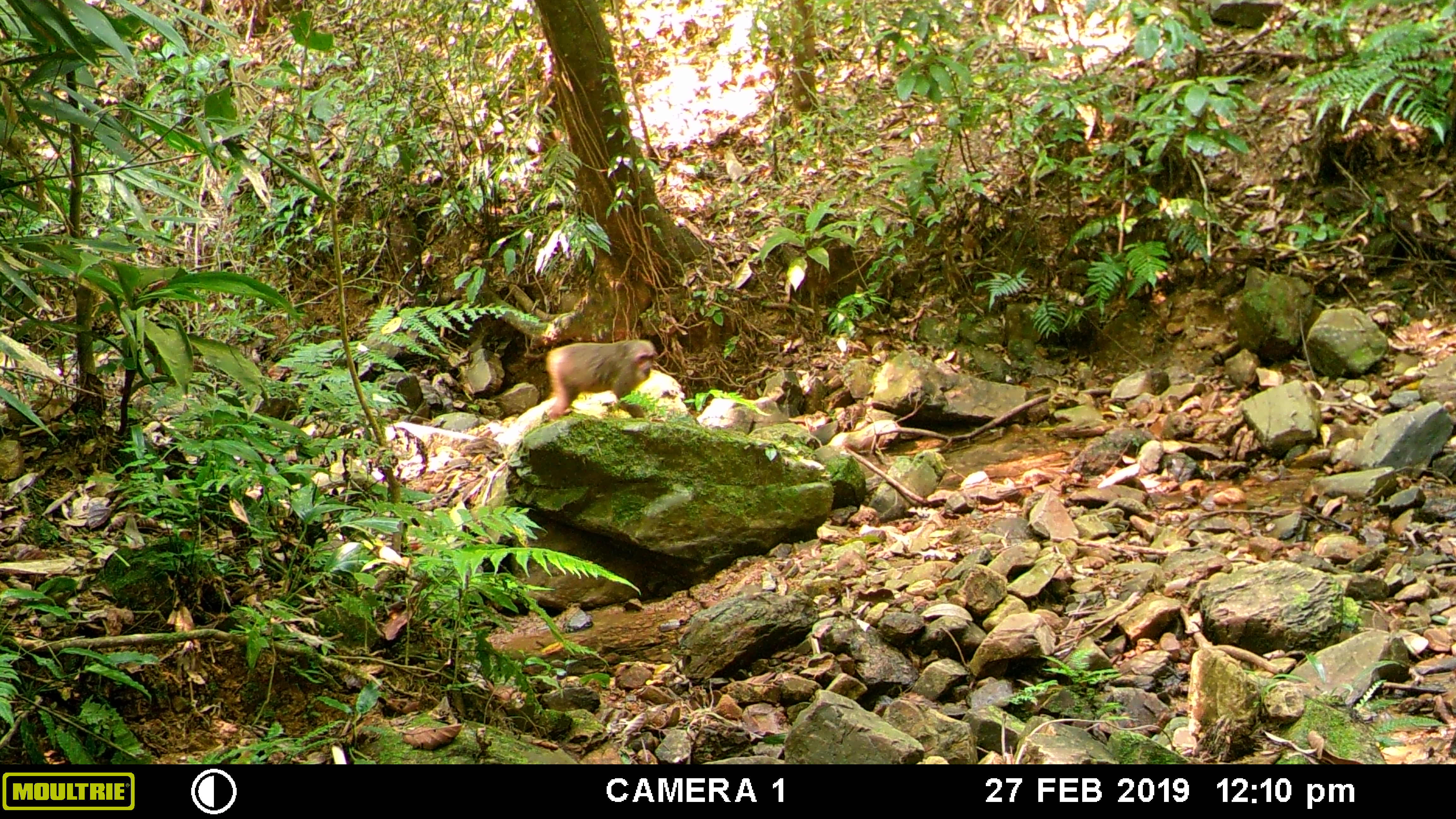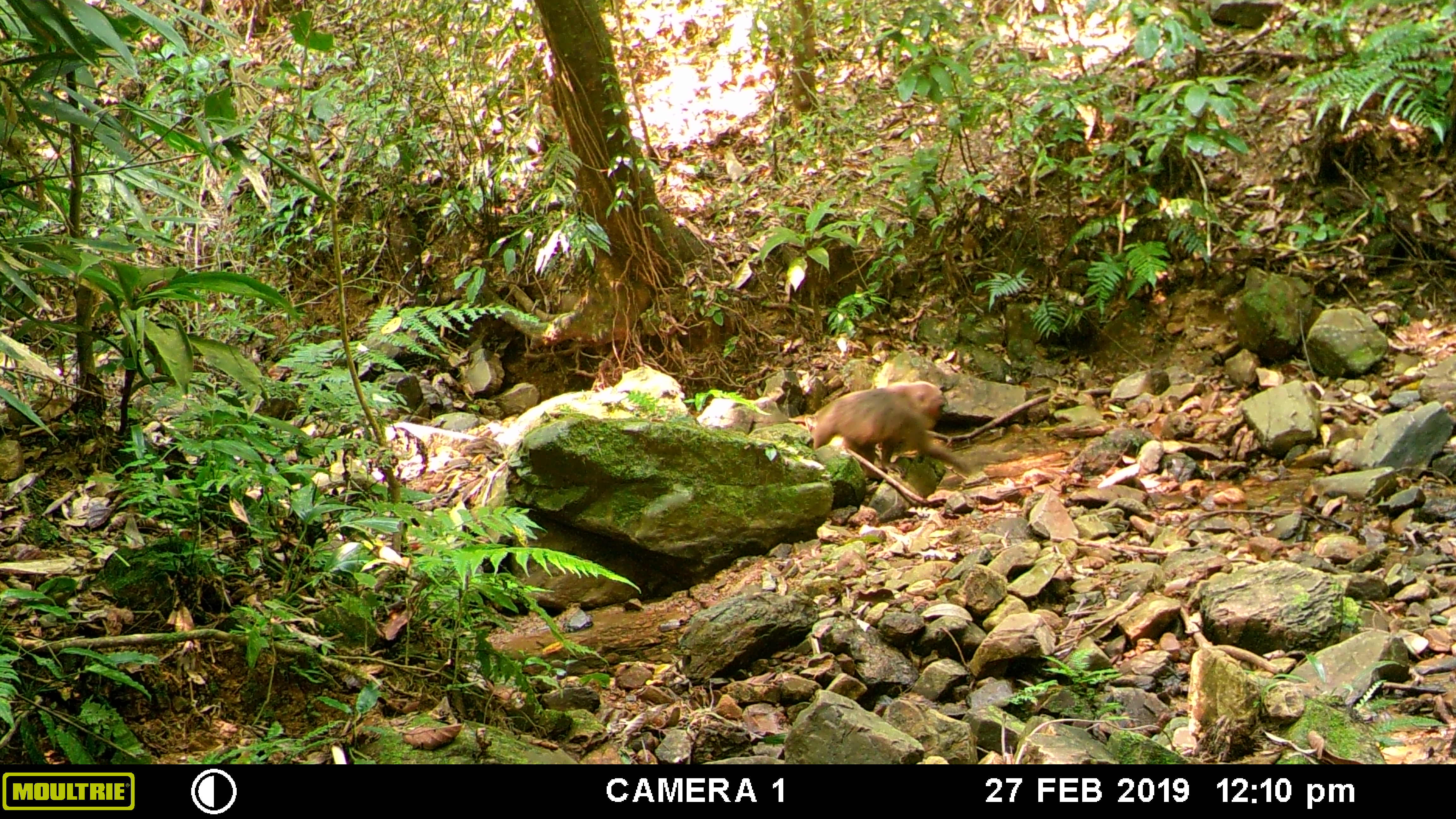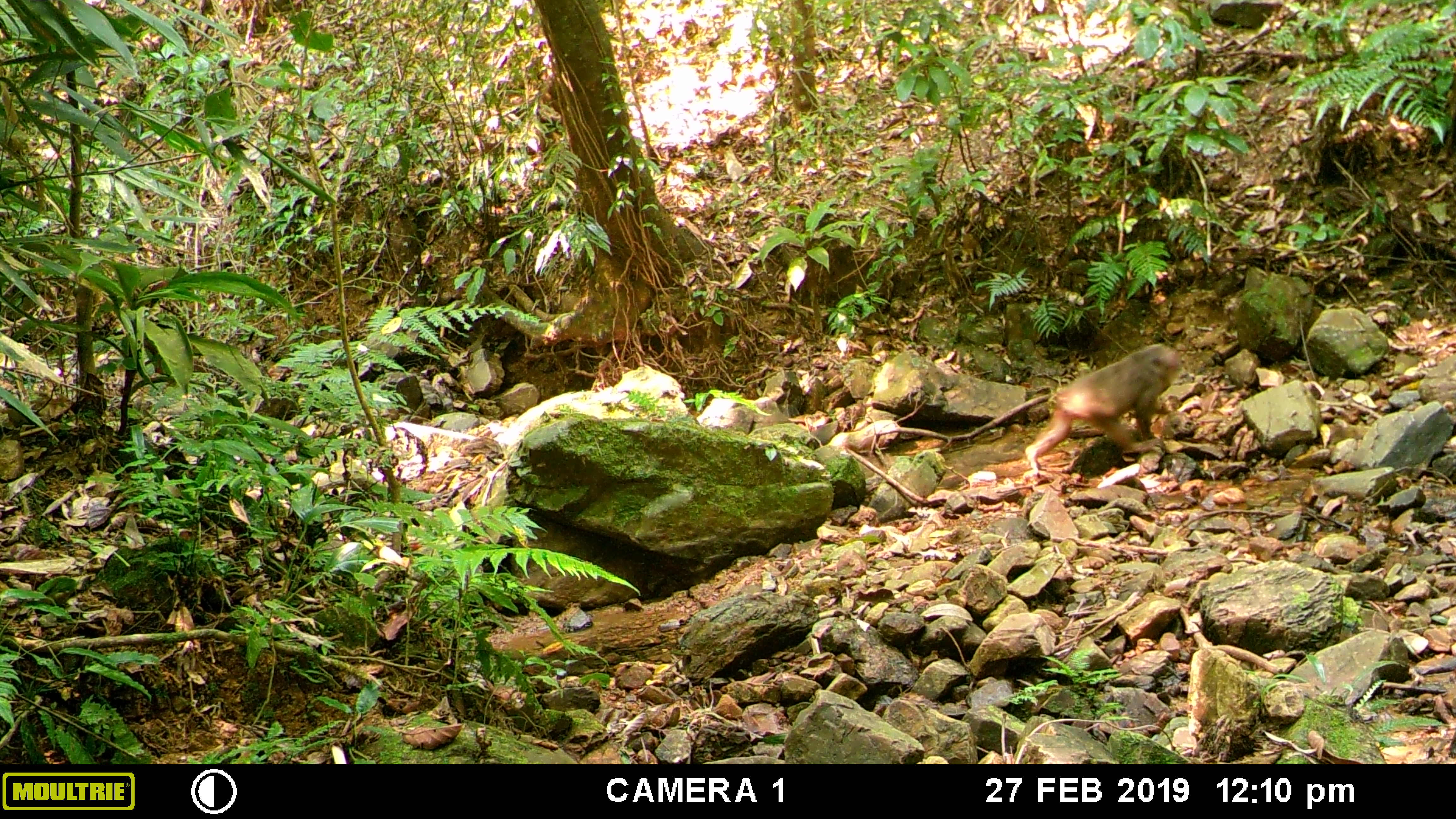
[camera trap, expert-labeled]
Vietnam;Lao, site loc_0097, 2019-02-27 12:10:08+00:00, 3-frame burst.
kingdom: Animalia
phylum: Chordata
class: Mammalia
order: Primates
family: Cercopithecidae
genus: Macaca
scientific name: Macaca arctoides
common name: stump-tailed macaque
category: stump tailed macaque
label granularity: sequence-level